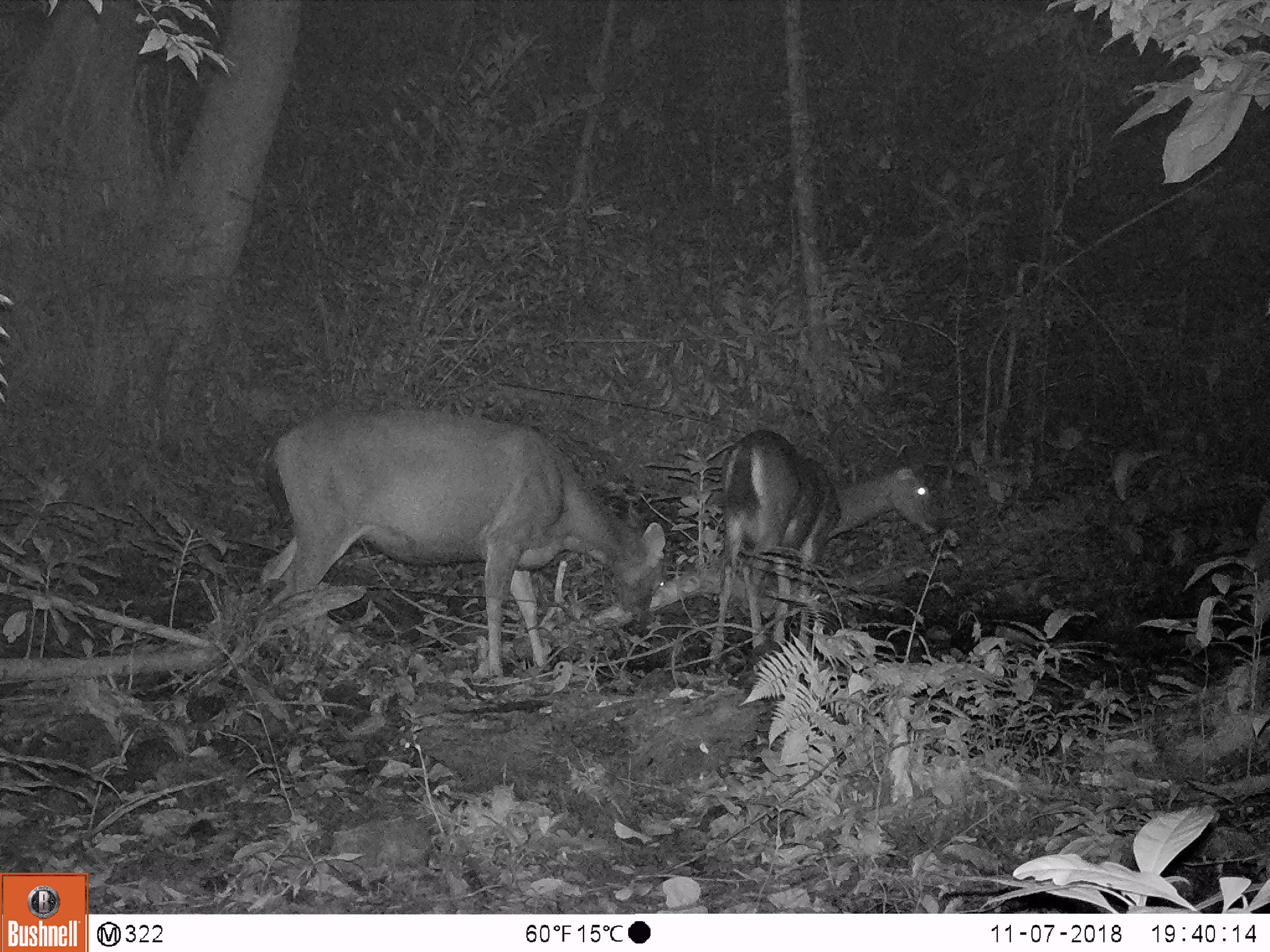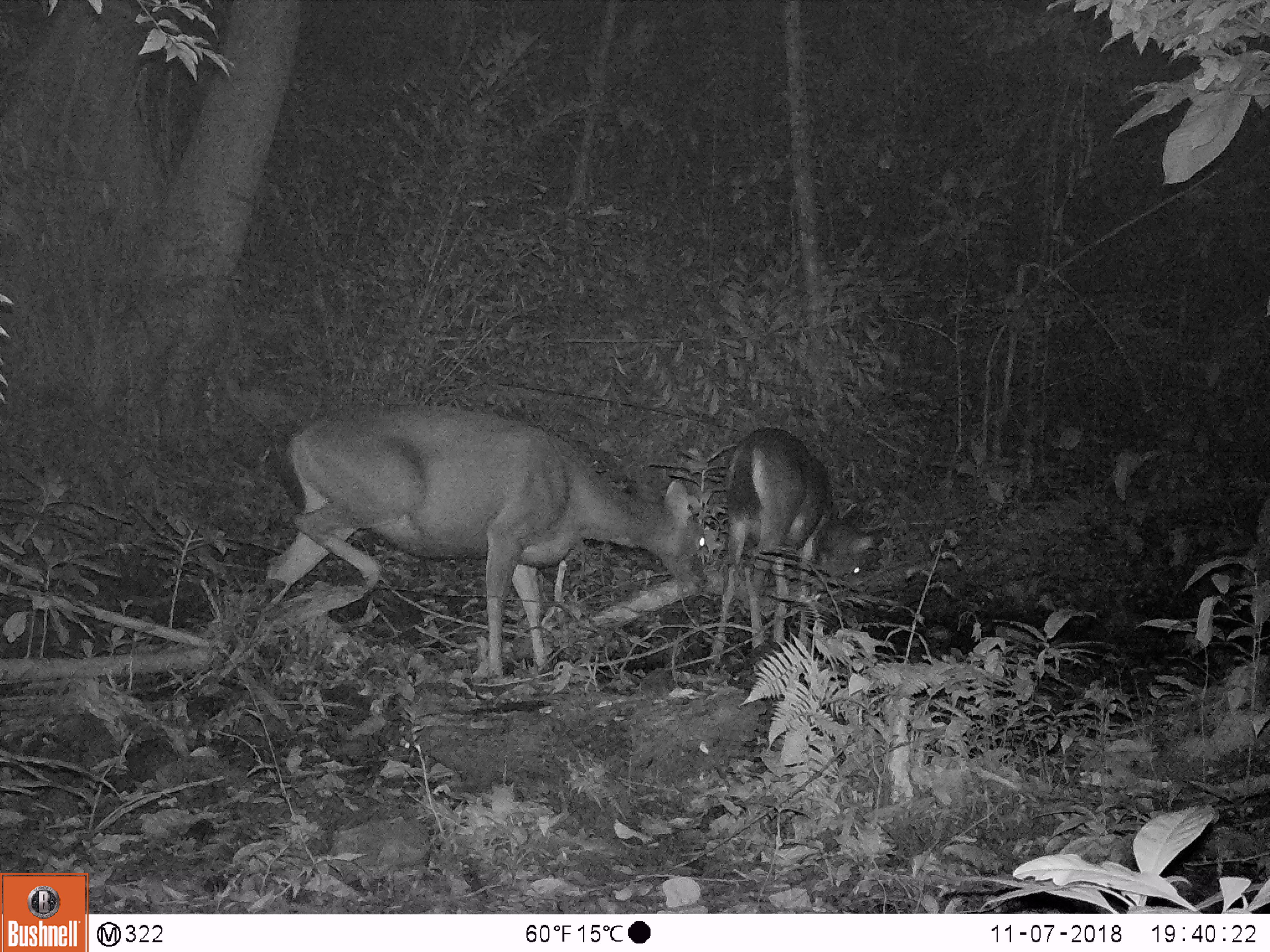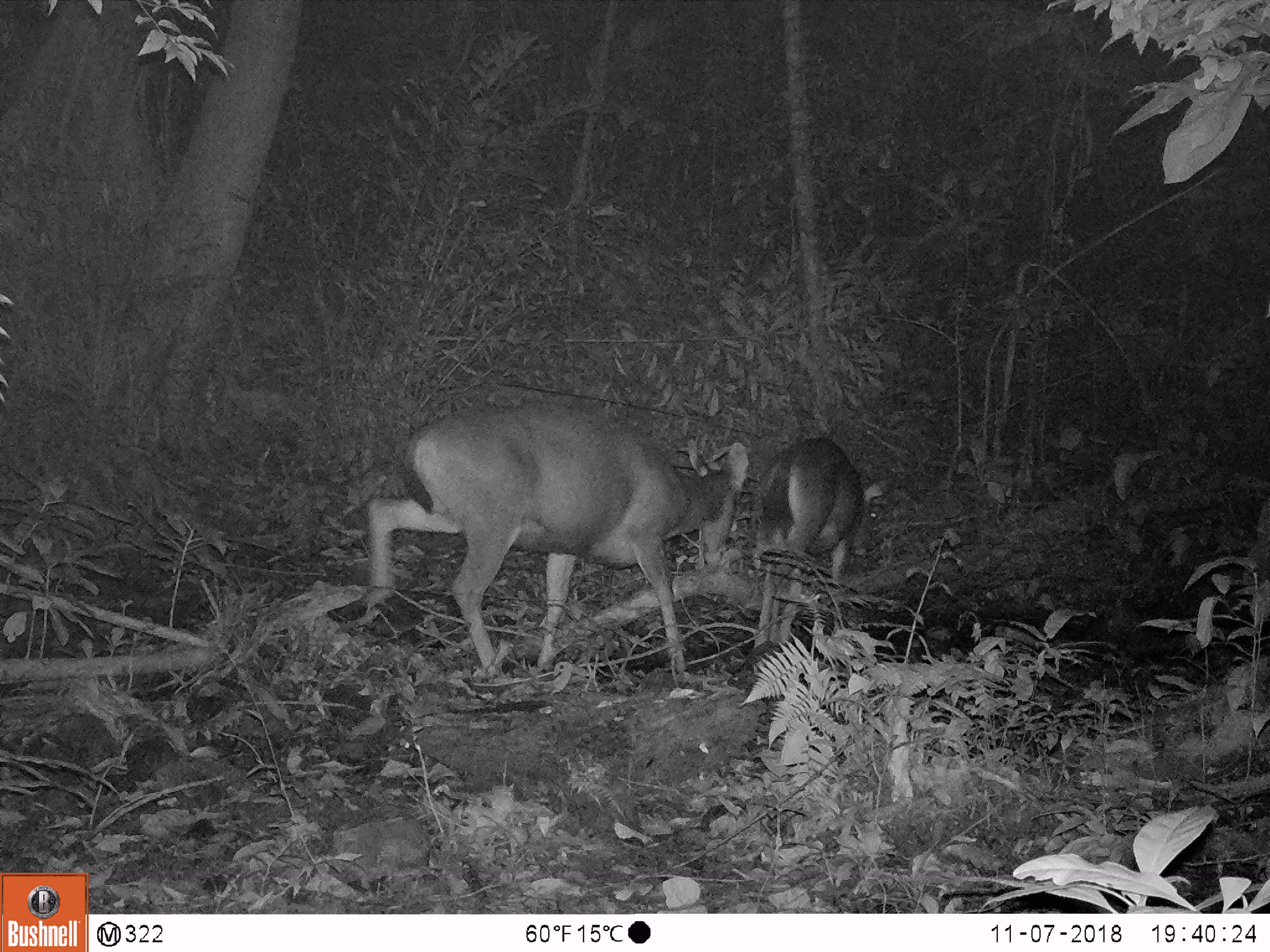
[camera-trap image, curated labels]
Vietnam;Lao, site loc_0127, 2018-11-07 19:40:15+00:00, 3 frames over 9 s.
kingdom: Animalia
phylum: Chordata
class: Mammalia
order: Artiodactyla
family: Cervidae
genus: Rusa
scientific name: Rusa unicolor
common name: sambar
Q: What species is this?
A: Sambar (Rusa unicolor).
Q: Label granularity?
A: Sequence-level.